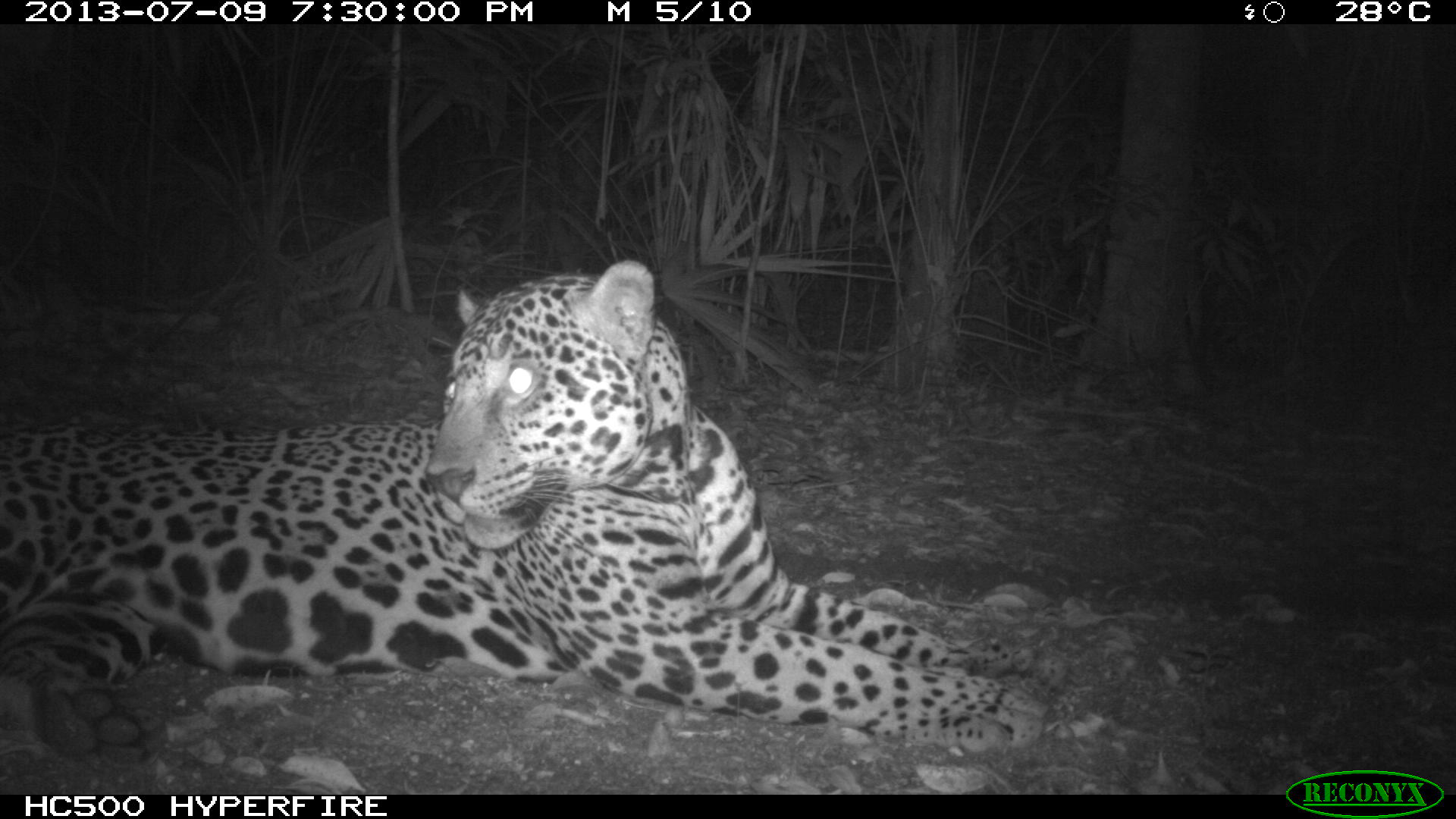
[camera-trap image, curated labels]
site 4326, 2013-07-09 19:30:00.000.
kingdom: Animalia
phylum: Chordata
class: Mammalia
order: Carnivora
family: Felidae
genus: Panthera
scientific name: Panthera onca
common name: jaguar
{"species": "Panthera onca (jaguar)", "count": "1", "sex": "male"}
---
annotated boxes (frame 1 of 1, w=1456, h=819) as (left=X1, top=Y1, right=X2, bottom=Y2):
panthera onca: (left=0, top=259, right=1072, bottom=781)